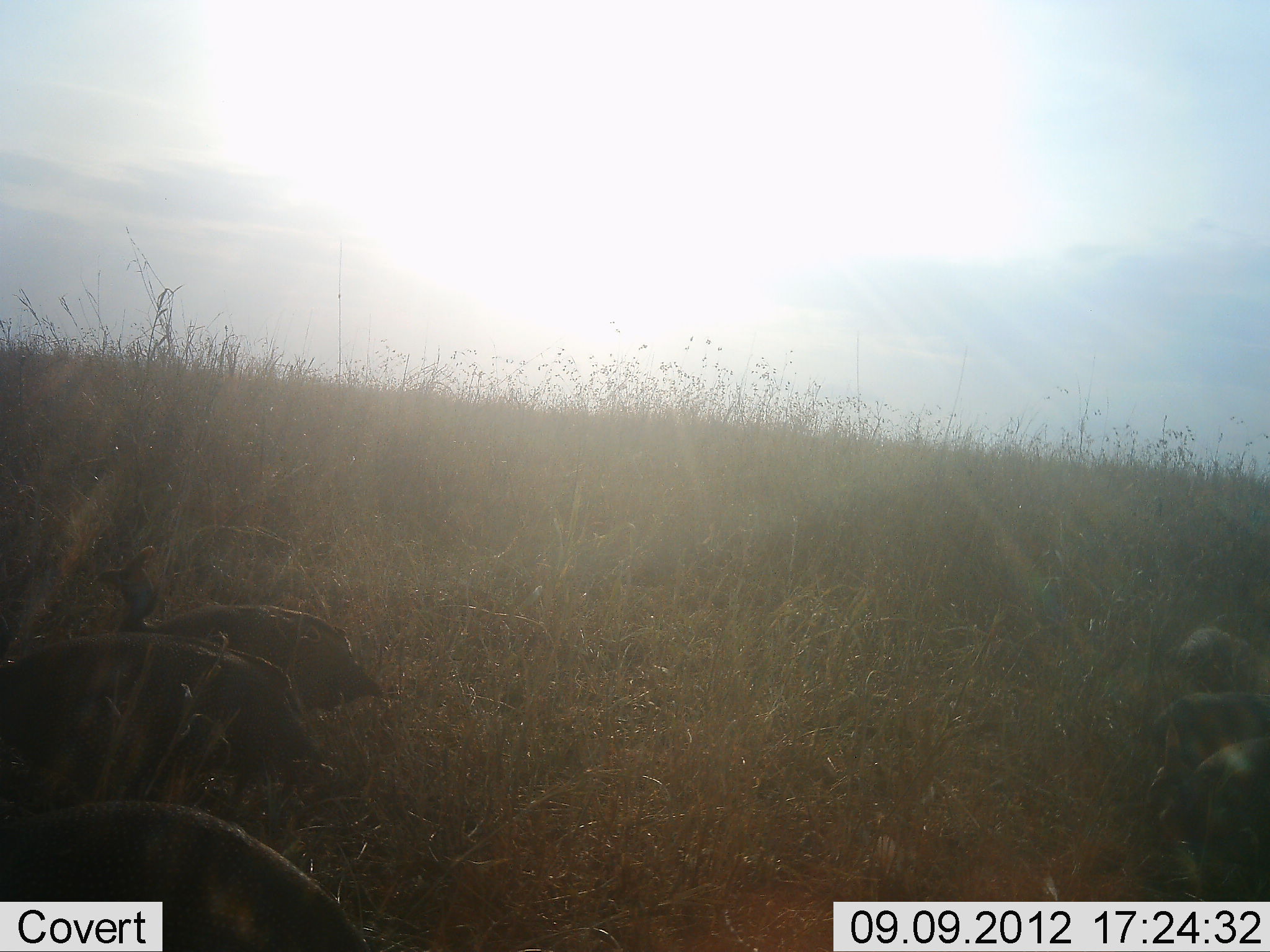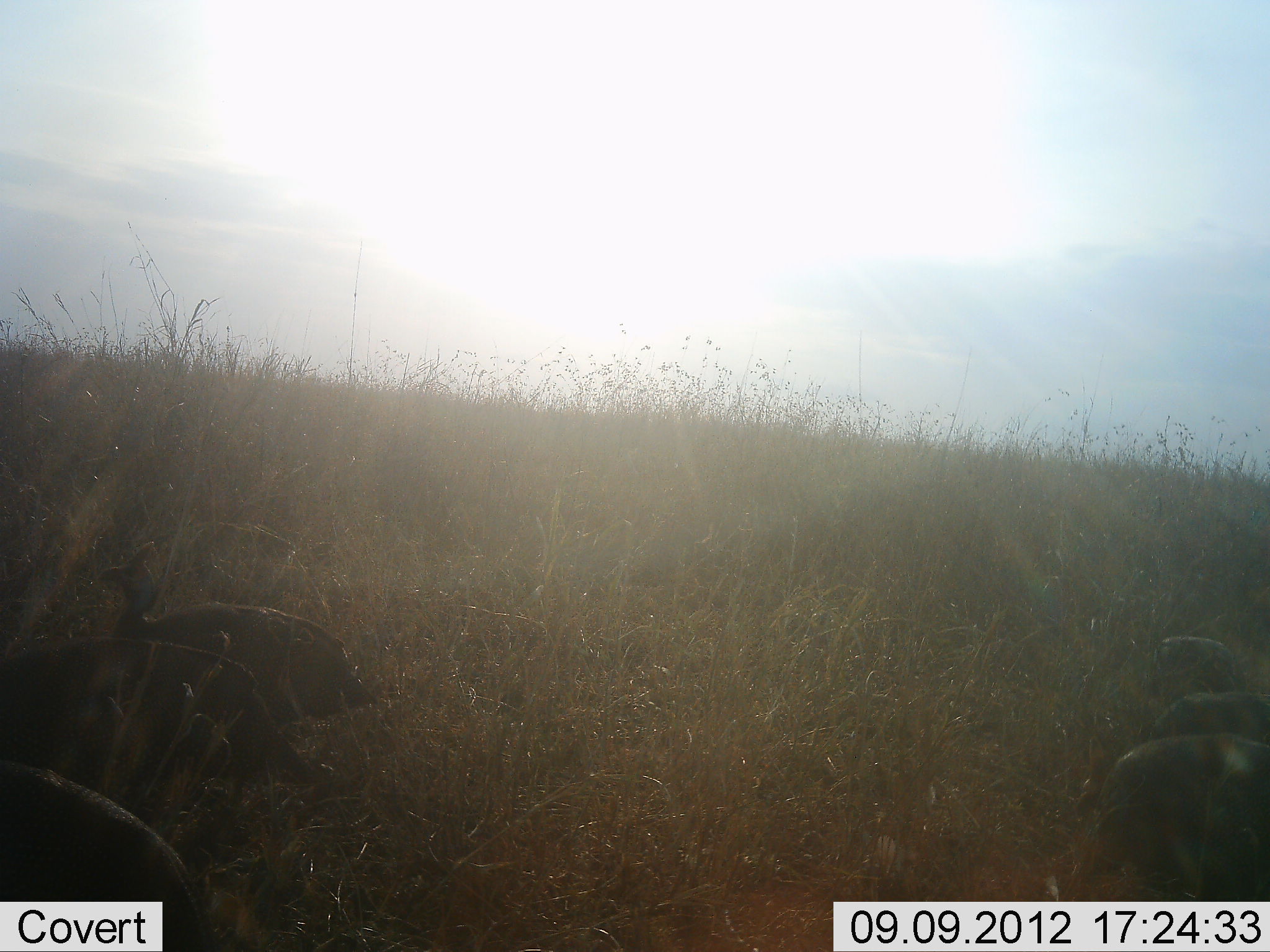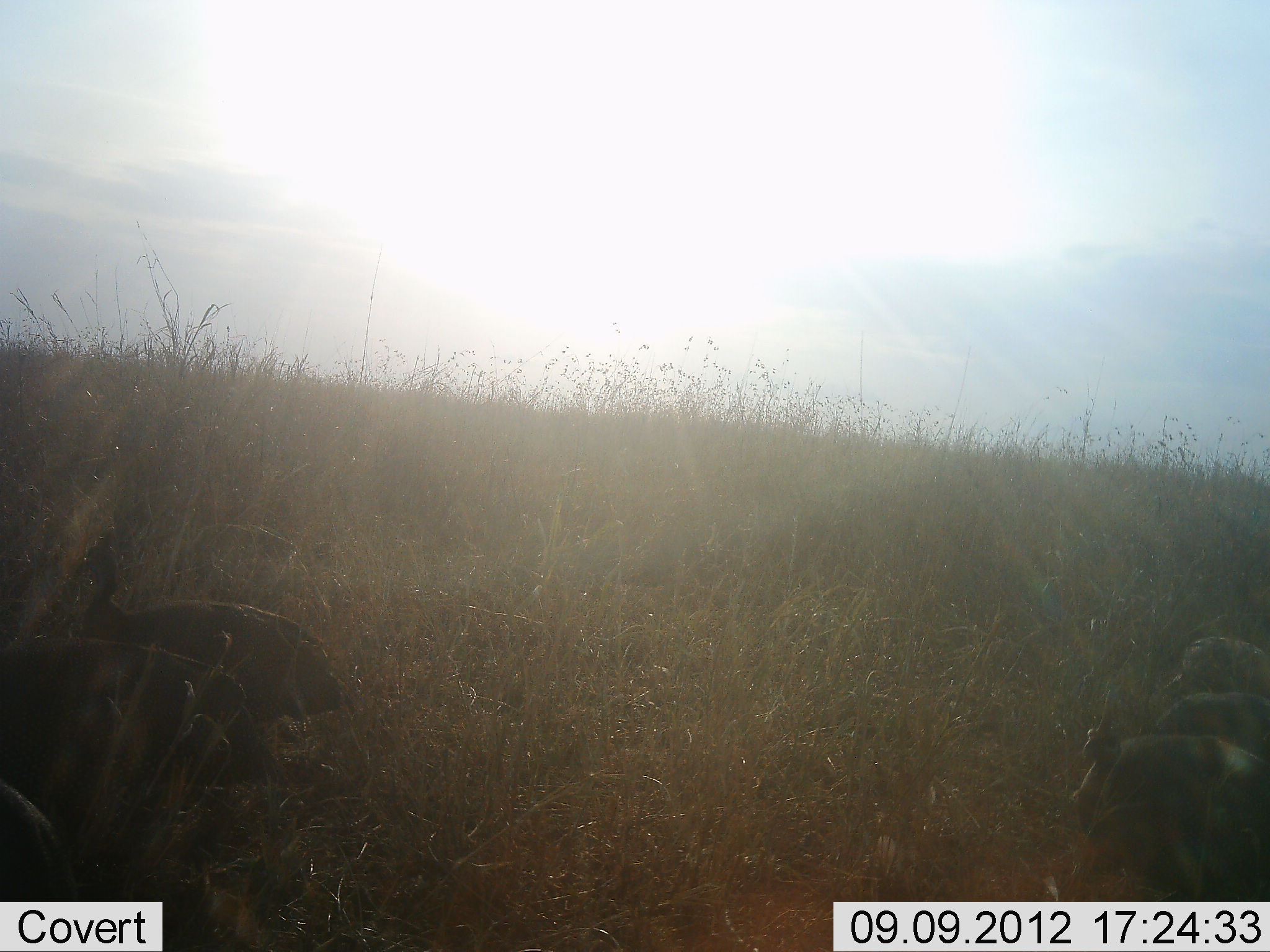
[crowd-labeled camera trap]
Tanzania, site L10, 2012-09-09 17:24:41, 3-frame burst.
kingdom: Animalia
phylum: Chordata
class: Aves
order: Galliformes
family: Numididae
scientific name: Numididae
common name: guinea fowl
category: guineafowl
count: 6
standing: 10%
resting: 10%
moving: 80%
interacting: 0%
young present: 0%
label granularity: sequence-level